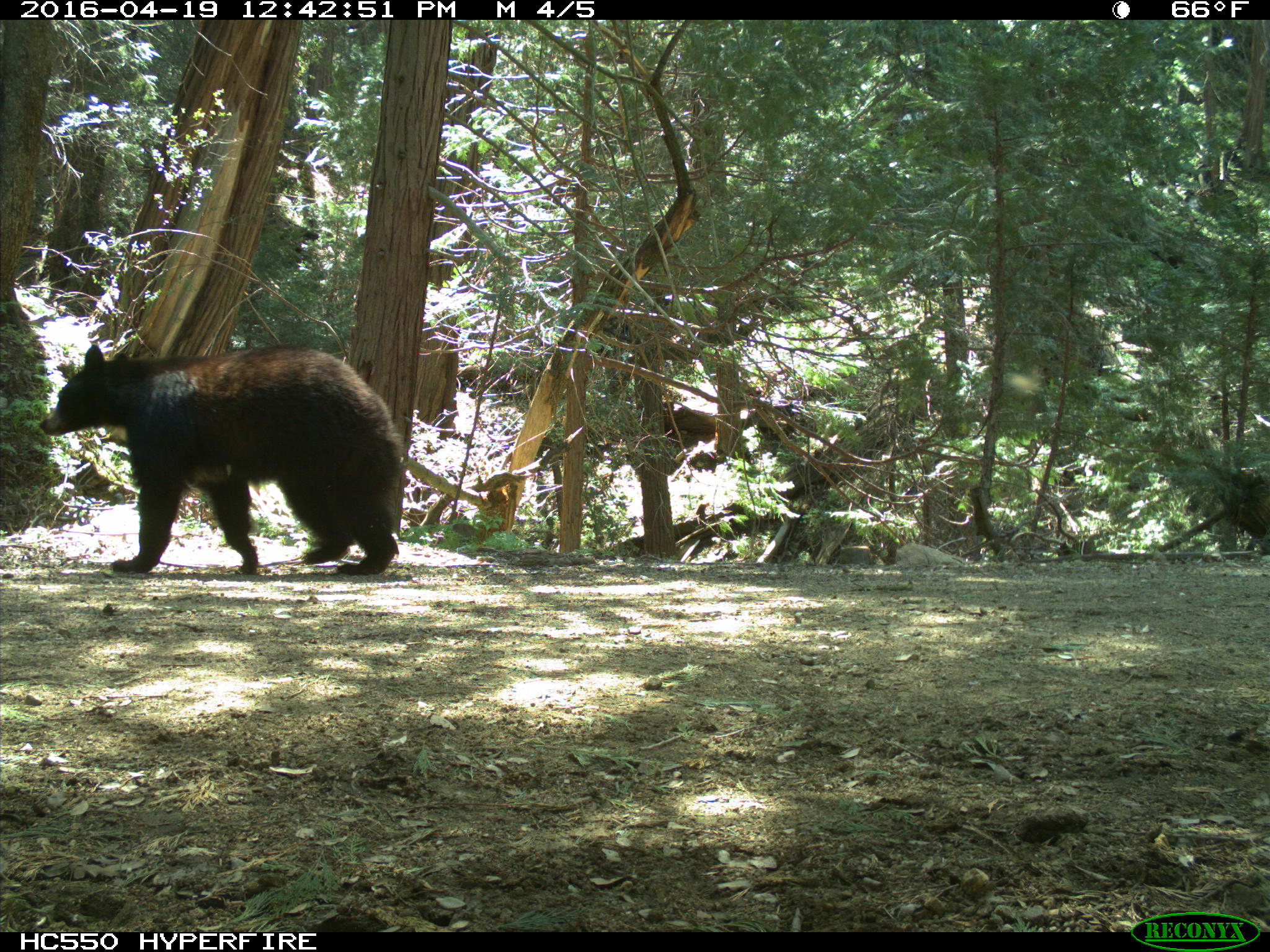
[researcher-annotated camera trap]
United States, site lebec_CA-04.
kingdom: Animalia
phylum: Chordata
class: Mammalia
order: Carnivora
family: Ursidae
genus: Ursus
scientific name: Ursus americanus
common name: american black bear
Ursus americanus (american black bear).